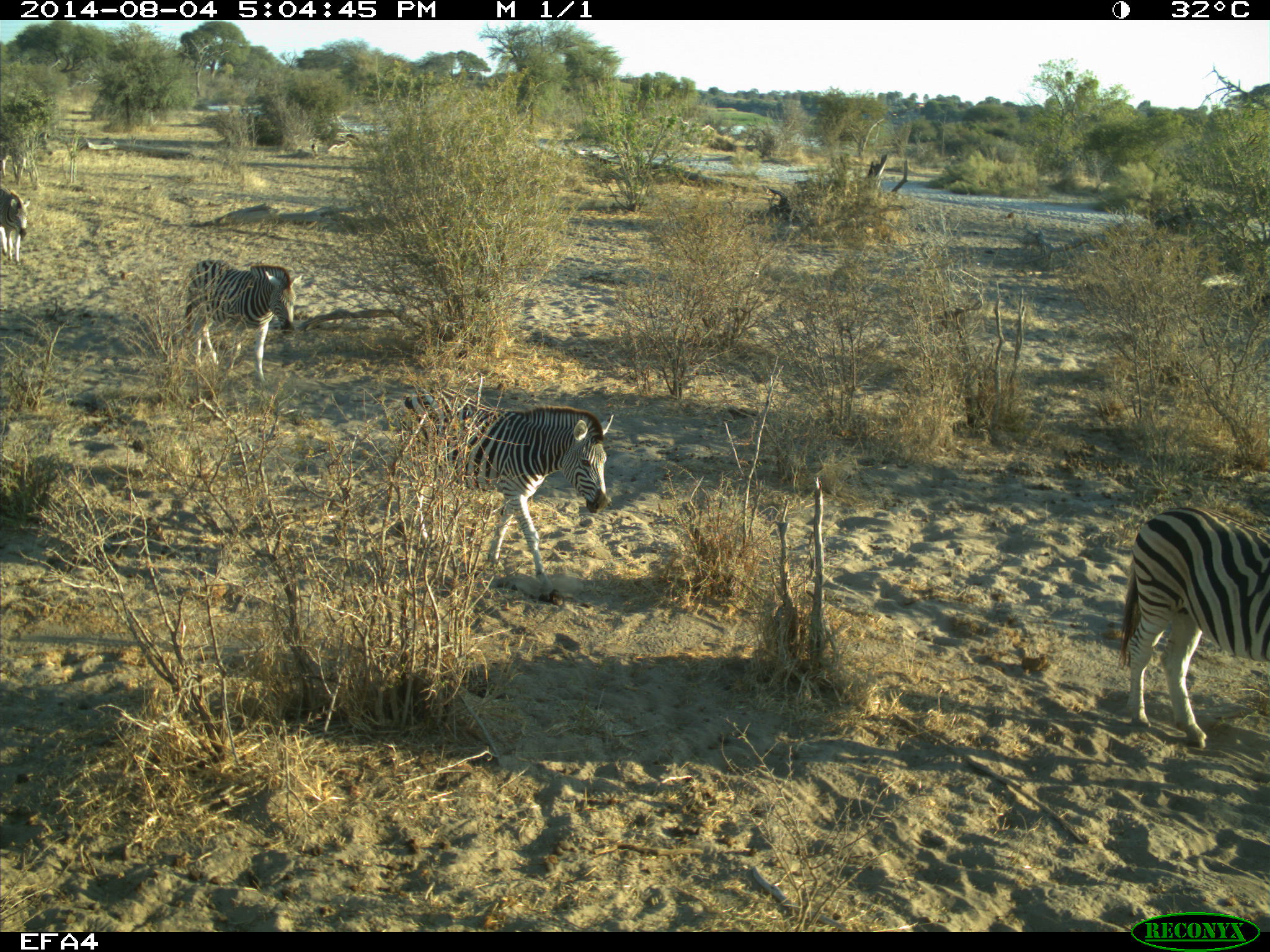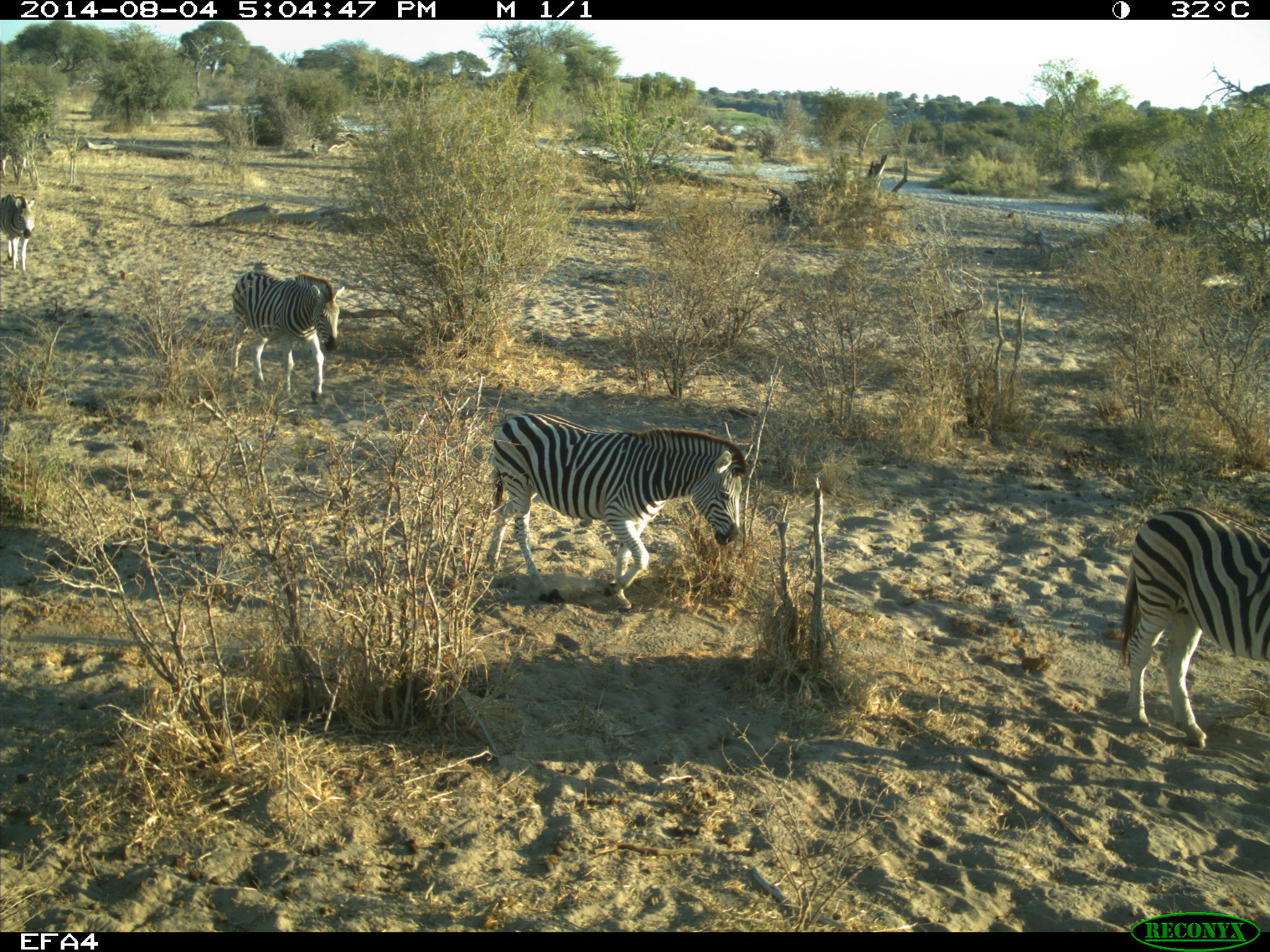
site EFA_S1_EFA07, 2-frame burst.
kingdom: Animalia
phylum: Chordata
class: Mammalia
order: Perissodactyla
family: Equidae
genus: Equus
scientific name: Equus quagga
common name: plains zebra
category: zebraplains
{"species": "zebraplains (plains zebra) (Equus quagga)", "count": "5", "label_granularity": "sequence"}